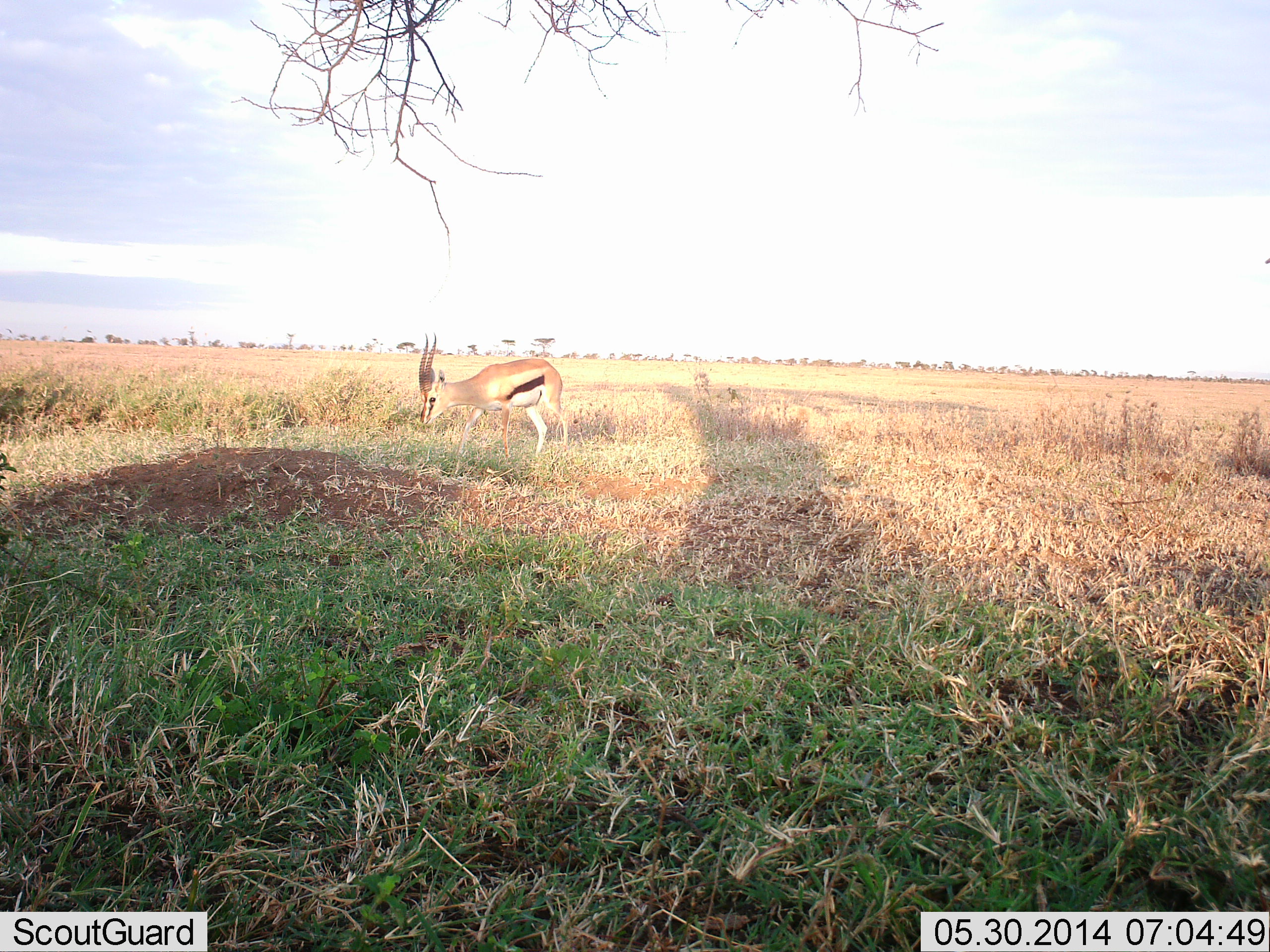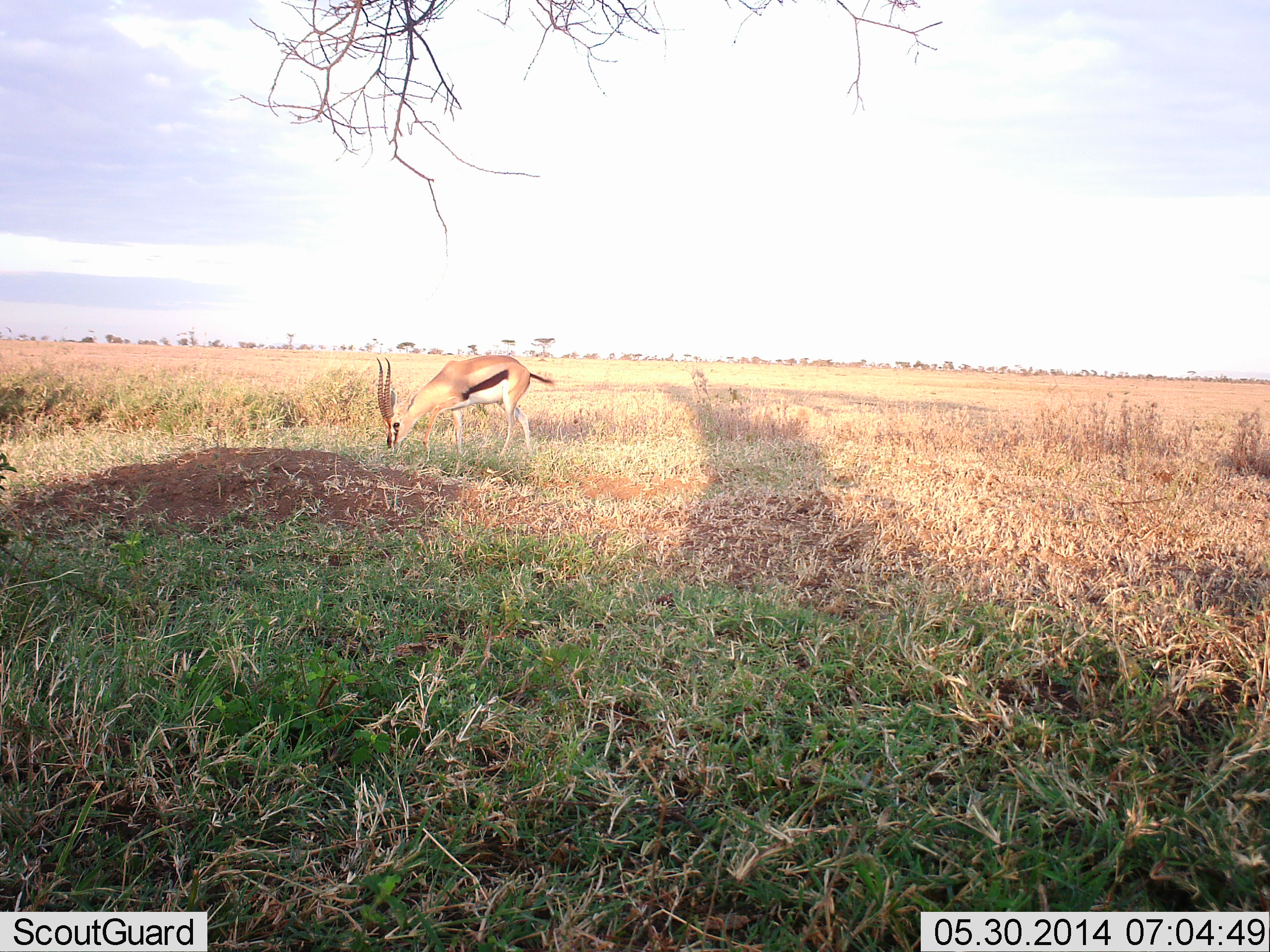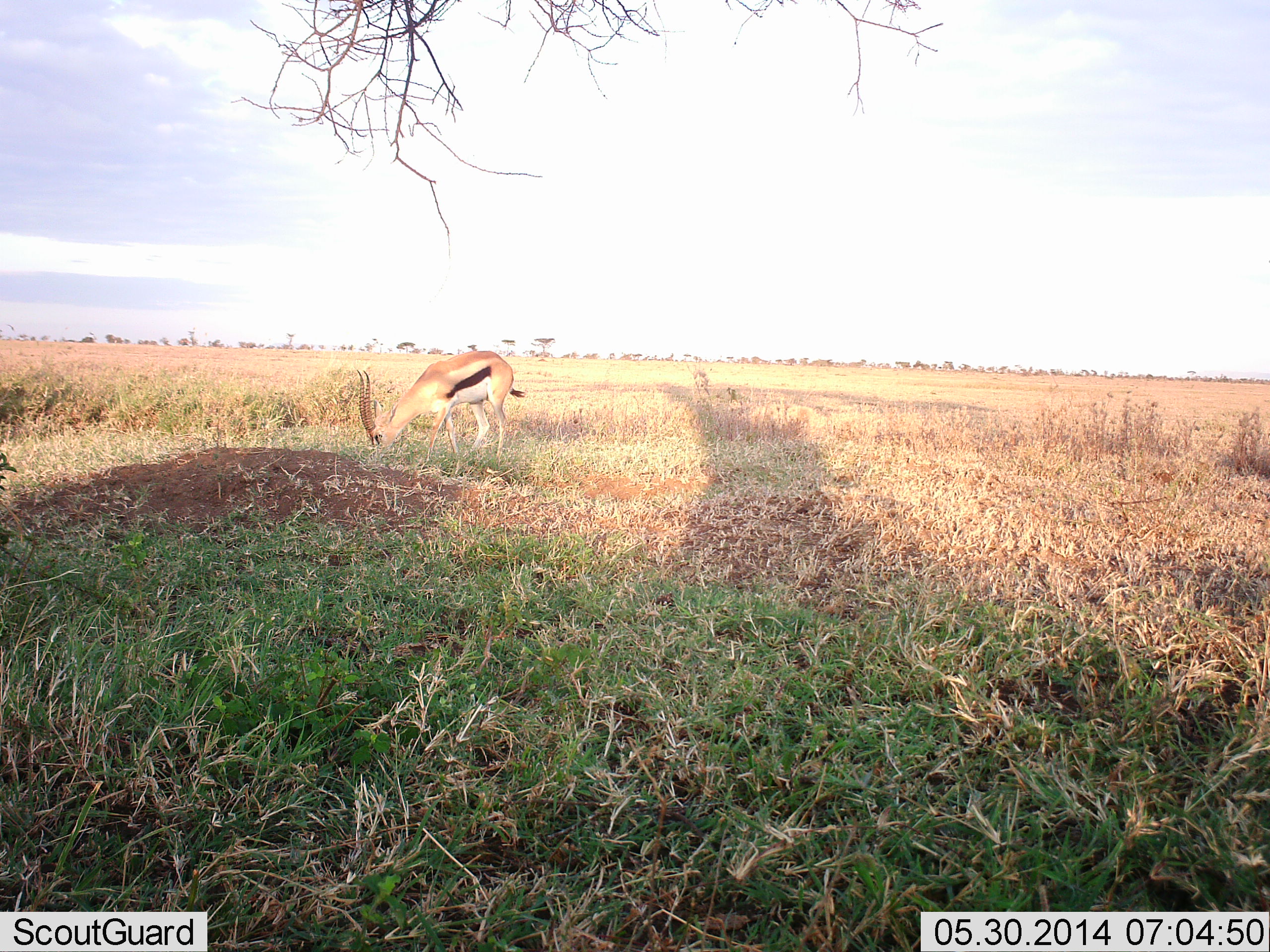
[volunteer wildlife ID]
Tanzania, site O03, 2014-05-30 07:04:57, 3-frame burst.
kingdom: Animalia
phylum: Chordata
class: Mammalia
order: Artiodactyla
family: Bovidae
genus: Eudorcas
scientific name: Eudorcas thomsonii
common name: thomson's gazelle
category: gazellethomsons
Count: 1.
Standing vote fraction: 0%.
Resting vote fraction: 0%.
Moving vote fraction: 10%.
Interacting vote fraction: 0%.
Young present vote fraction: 0%.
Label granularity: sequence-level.